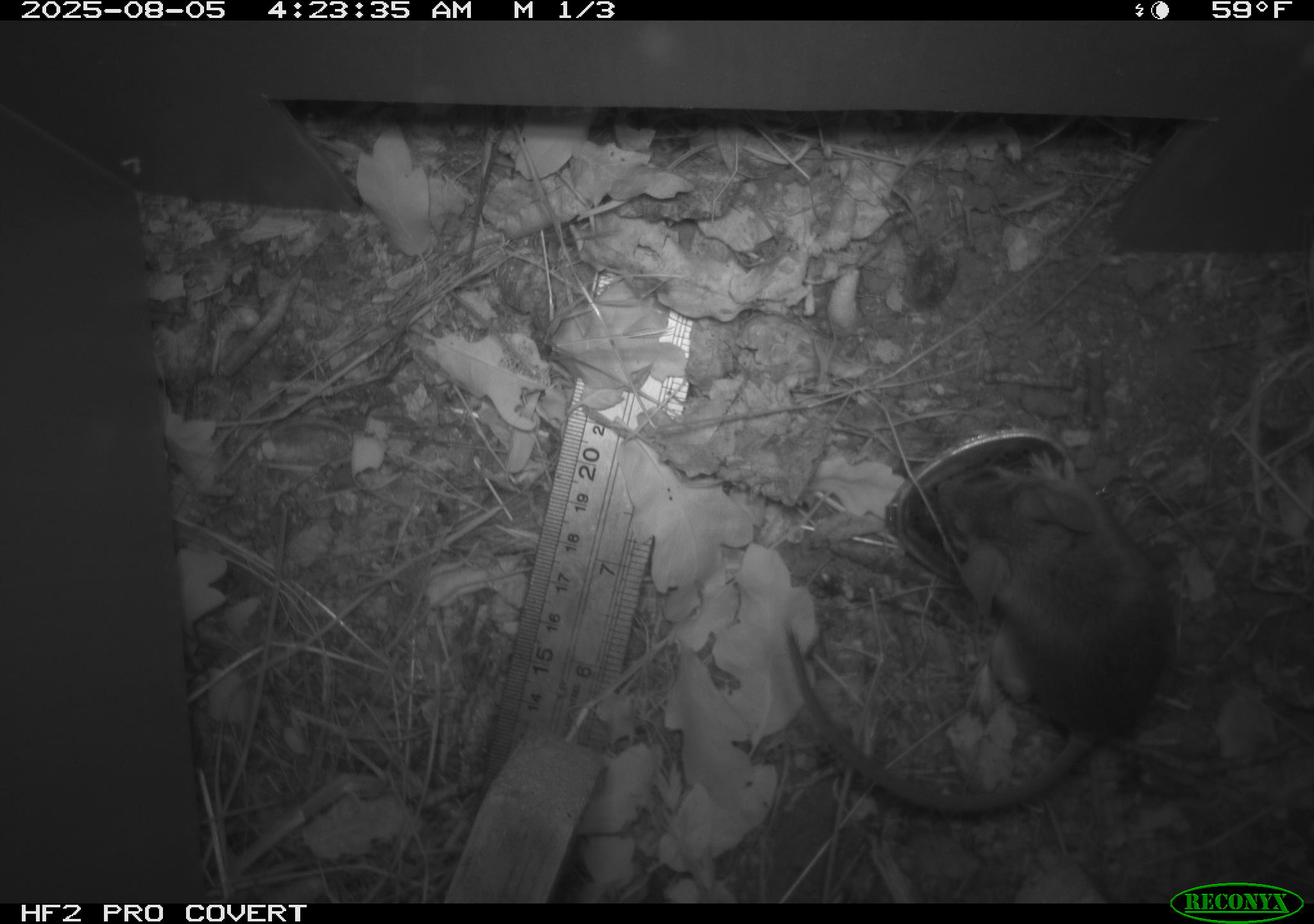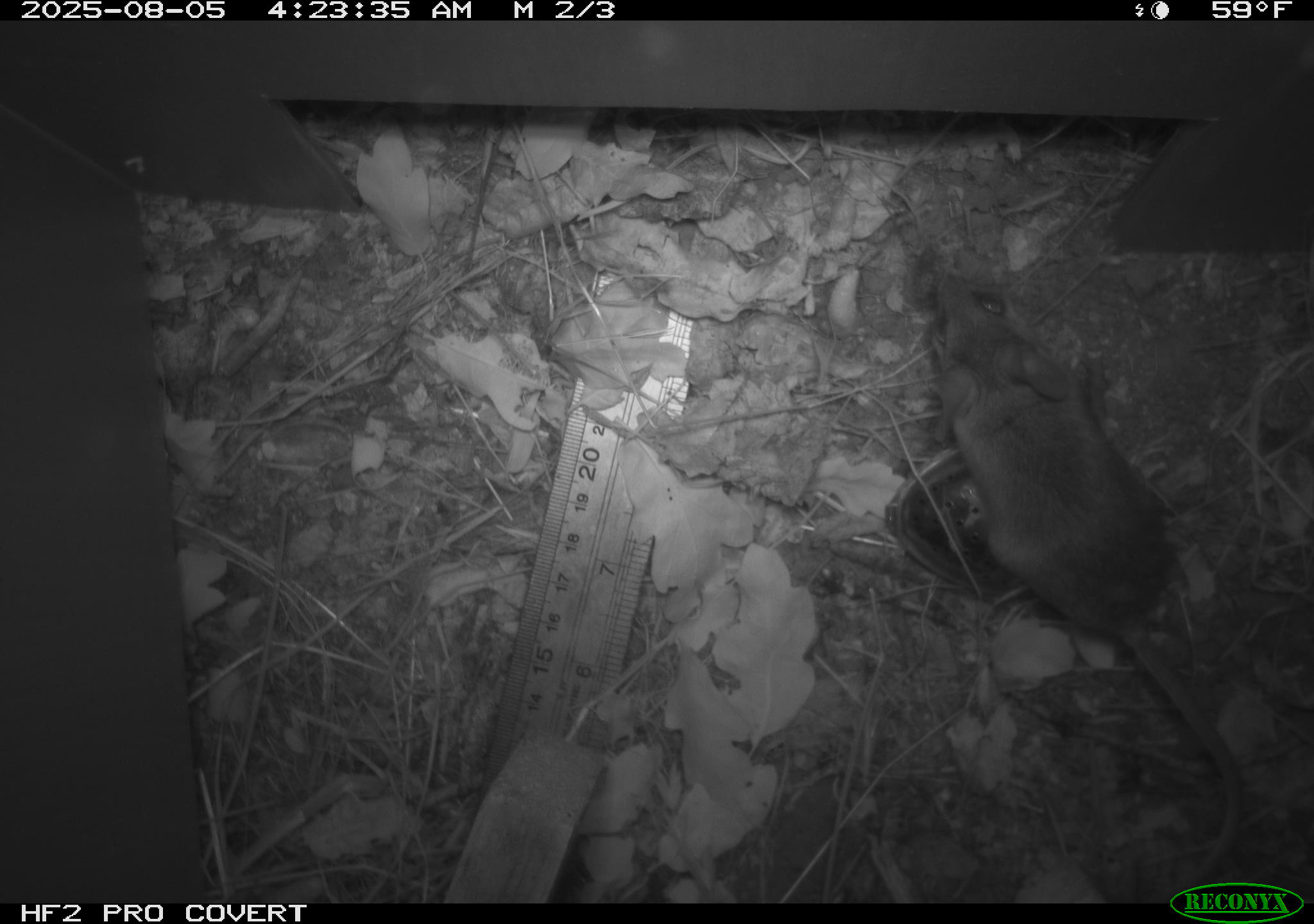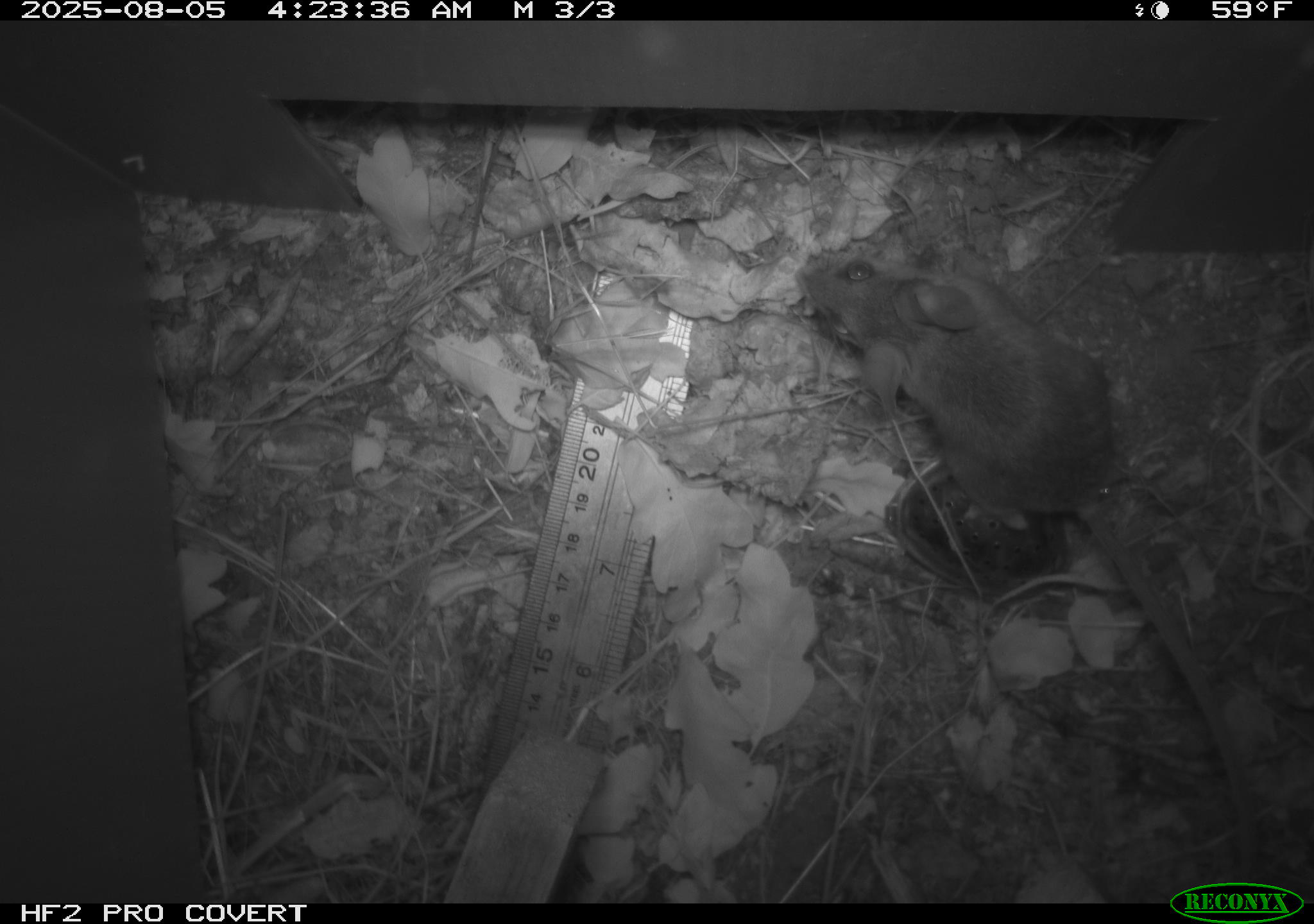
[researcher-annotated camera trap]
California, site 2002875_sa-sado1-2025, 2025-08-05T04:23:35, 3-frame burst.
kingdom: Animalia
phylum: Chordata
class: Mammalia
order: Rodentia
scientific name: Rodentia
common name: mouse species